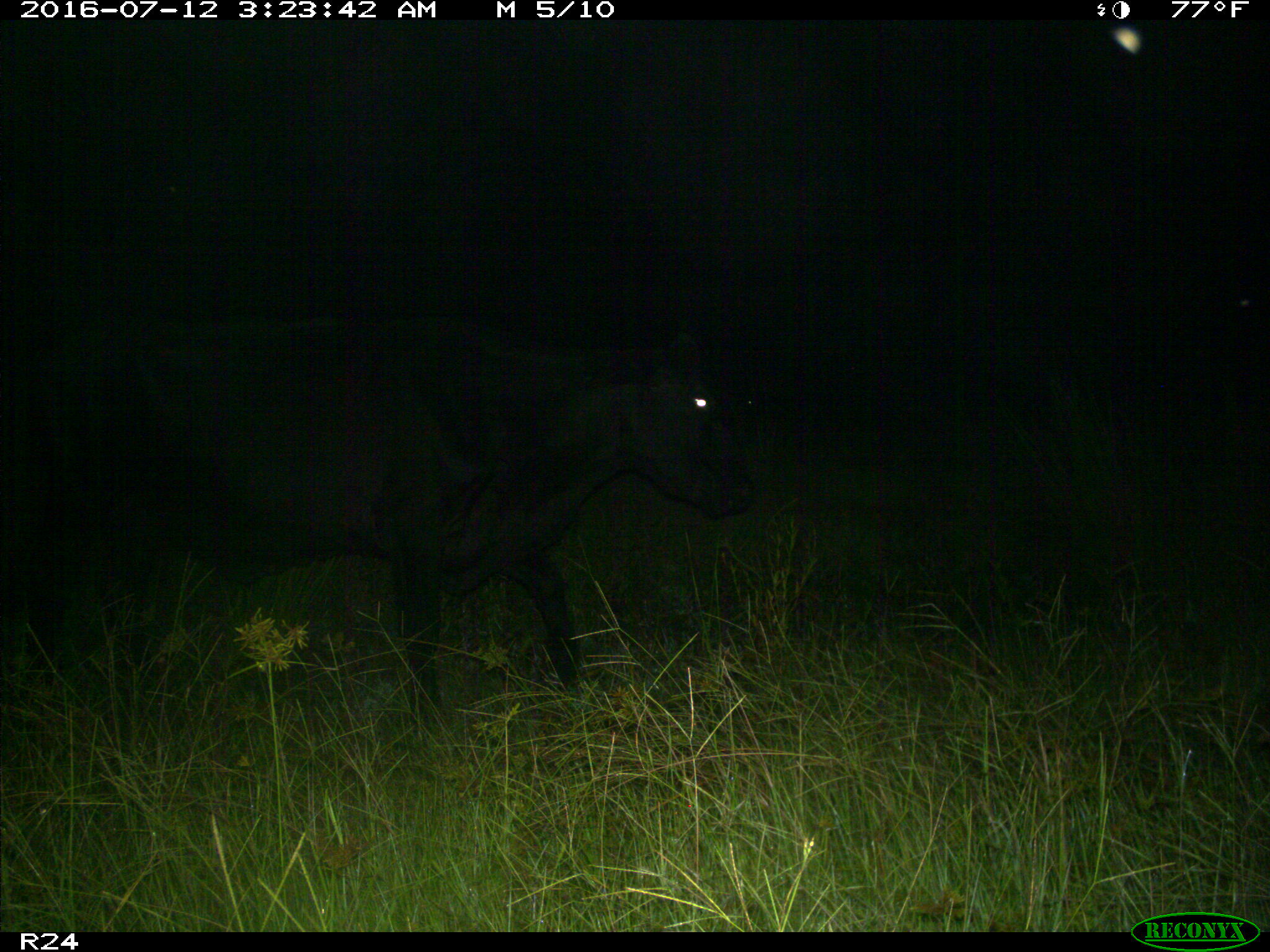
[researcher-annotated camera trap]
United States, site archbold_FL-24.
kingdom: Animalia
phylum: Chordata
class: Mammalia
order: Artiodactyla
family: Bovidae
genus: Bos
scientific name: Bos taurus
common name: domestic cow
Bos taurus (domestic cow).